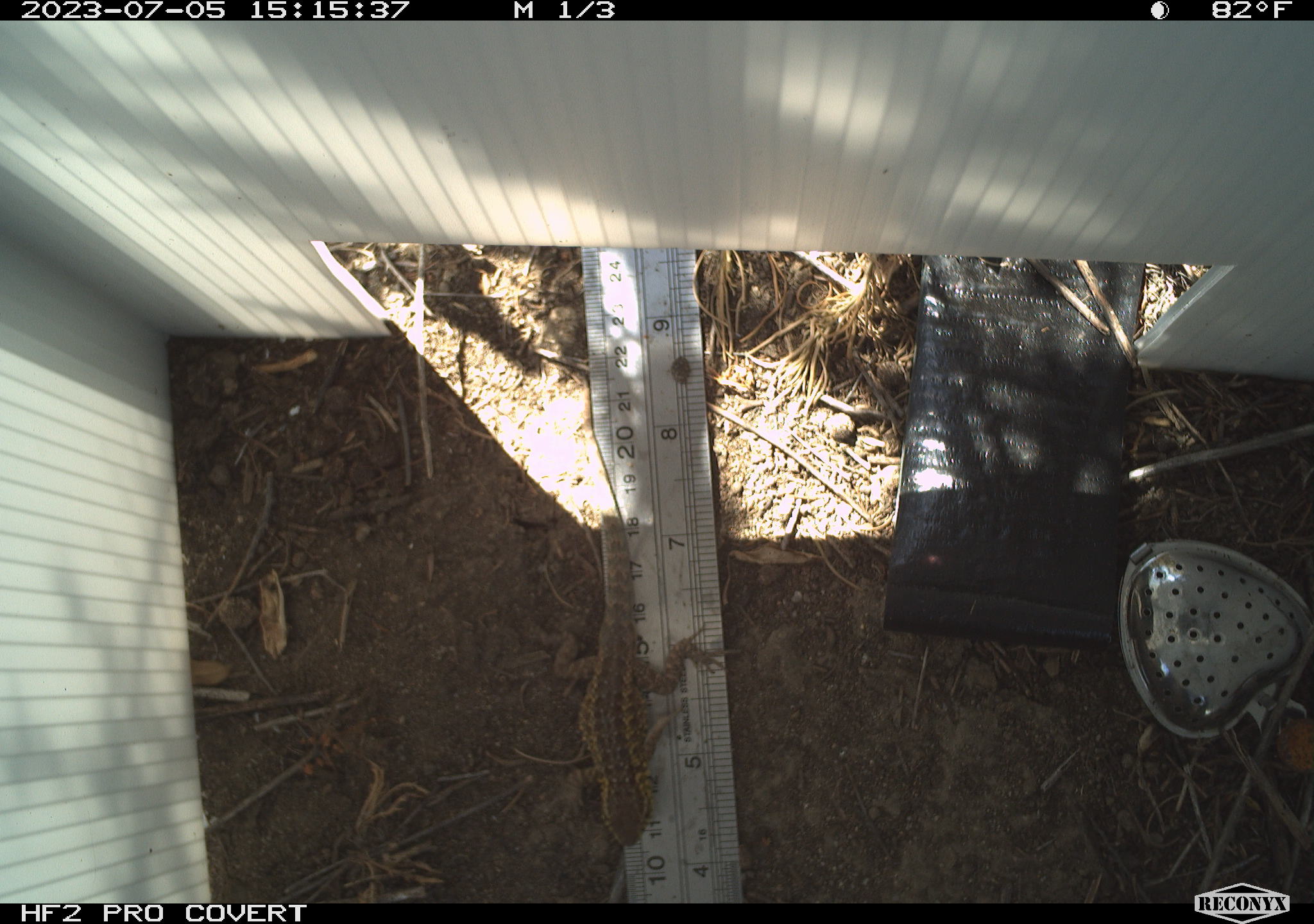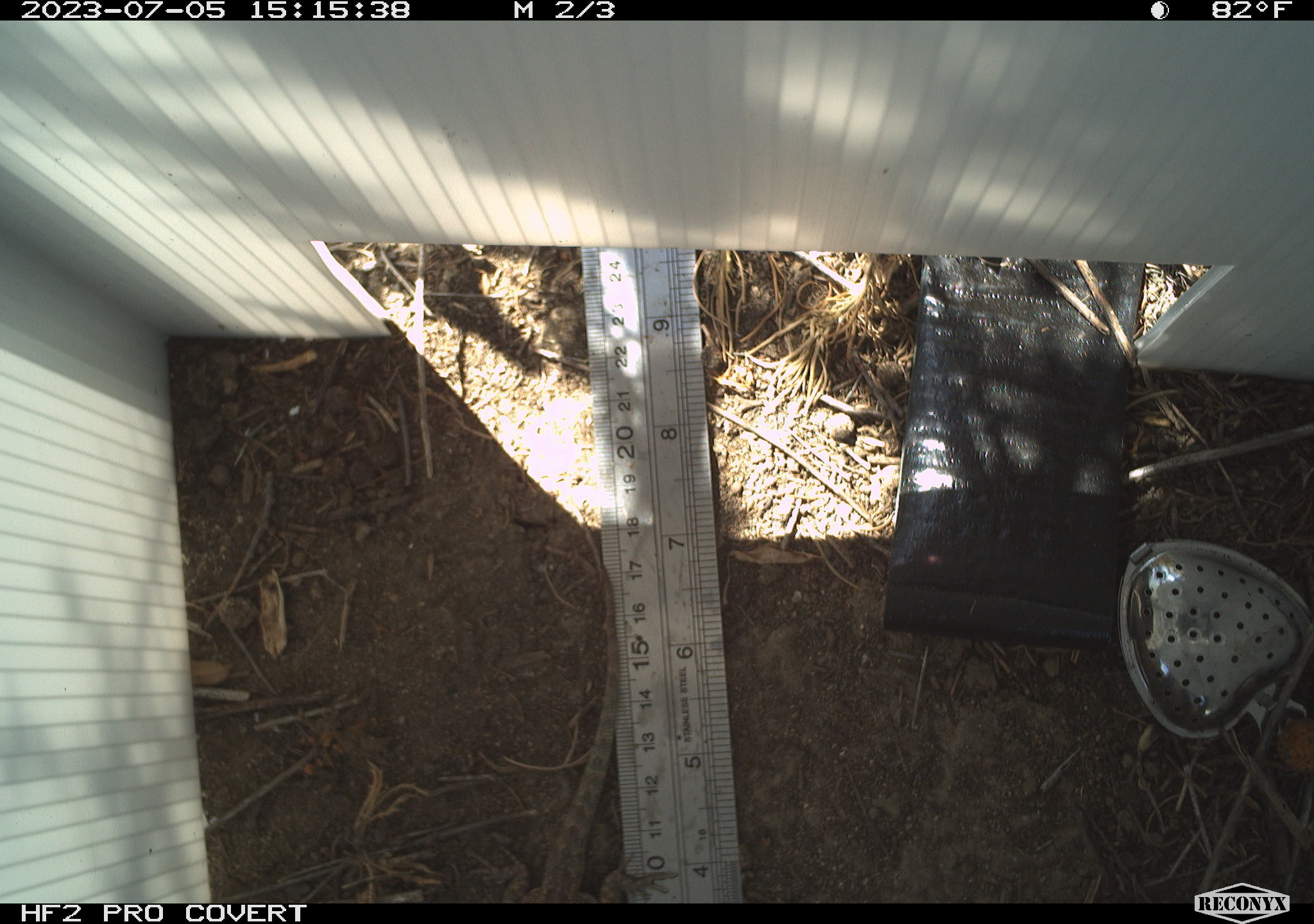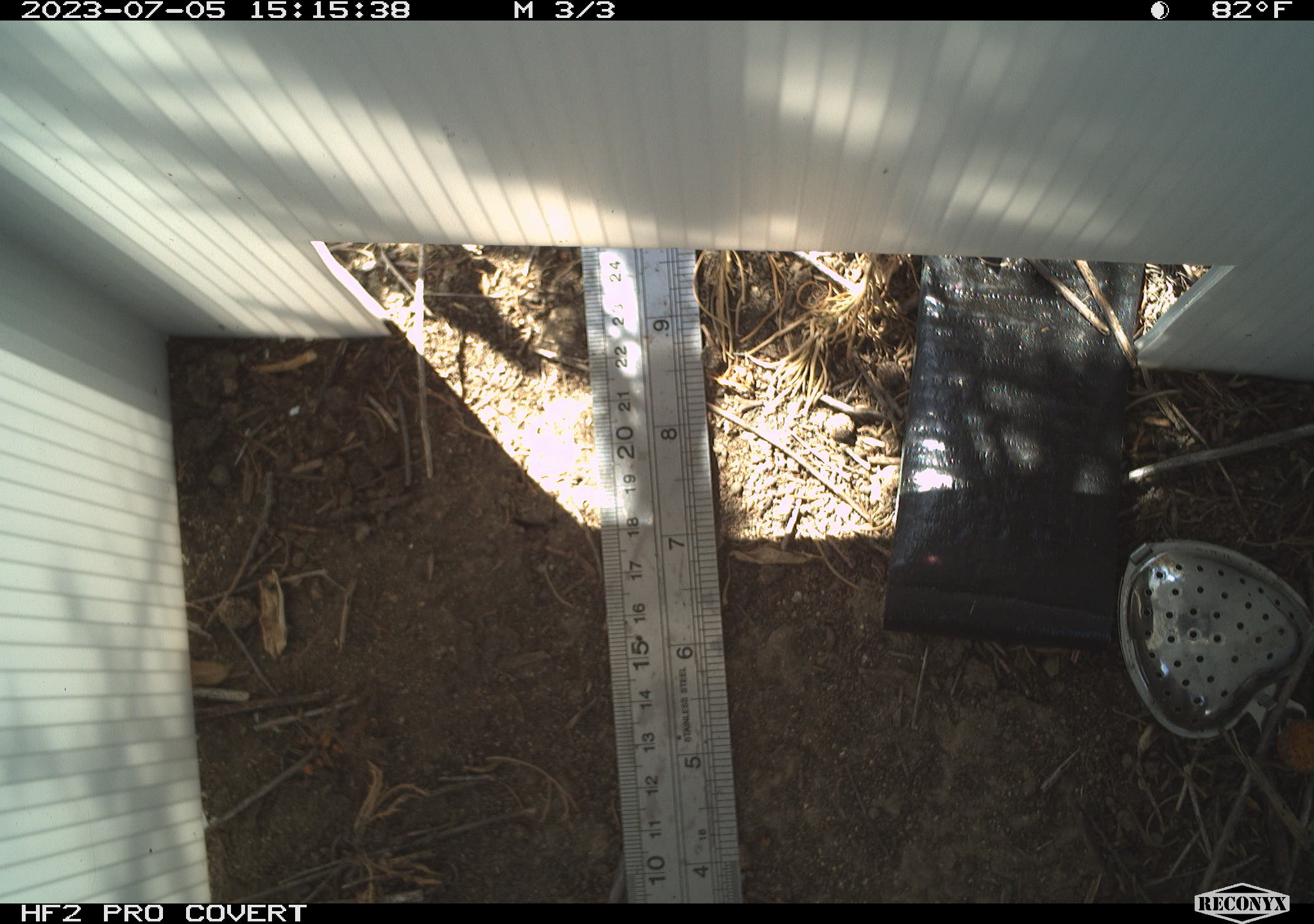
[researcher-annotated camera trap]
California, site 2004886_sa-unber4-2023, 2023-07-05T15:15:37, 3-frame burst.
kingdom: Animalia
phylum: Chordata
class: Reptilia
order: Squamata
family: Phrynosomatidae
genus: Sceloporus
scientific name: Sceloporus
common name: spiny lizards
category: sceloporus species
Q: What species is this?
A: Sceloporus species (spiny lizards) (Sceloporus).